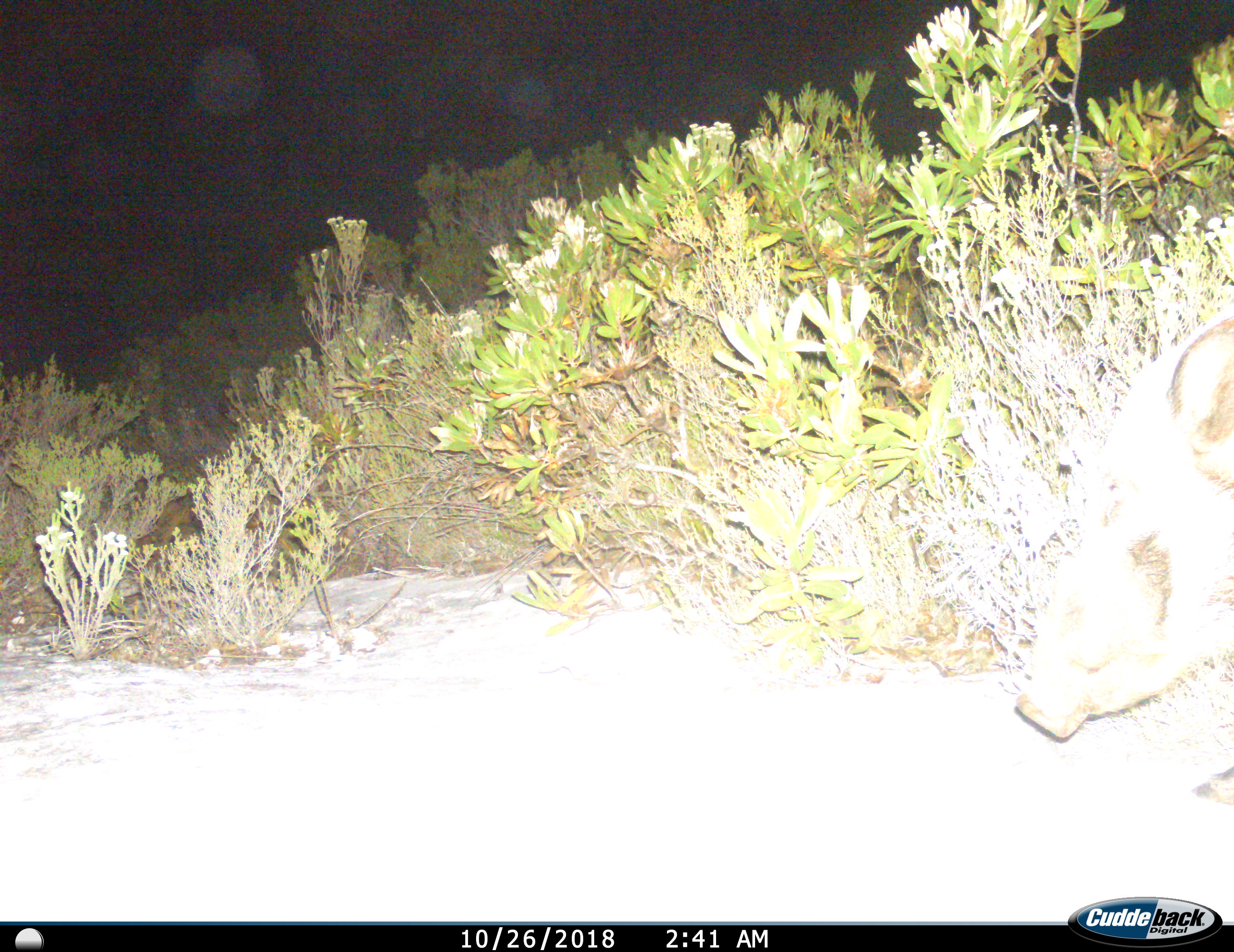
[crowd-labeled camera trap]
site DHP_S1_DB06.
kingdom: Animalia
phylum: Chordata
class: Mammalia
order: Artiodactyla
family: Suidae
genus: Potamochoerus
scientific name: Potamochoerus larvatus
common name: bushpig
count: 1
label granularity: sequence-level